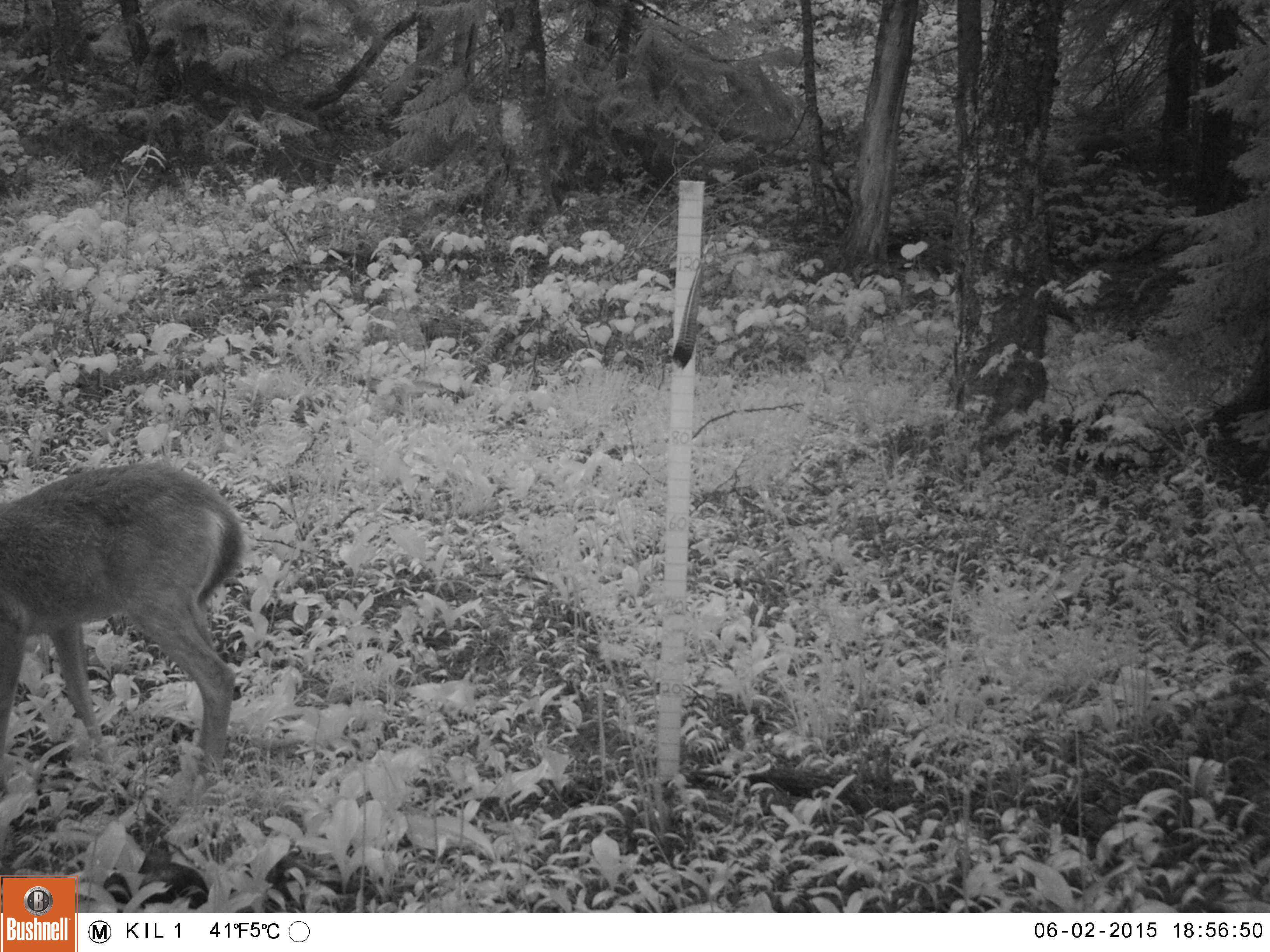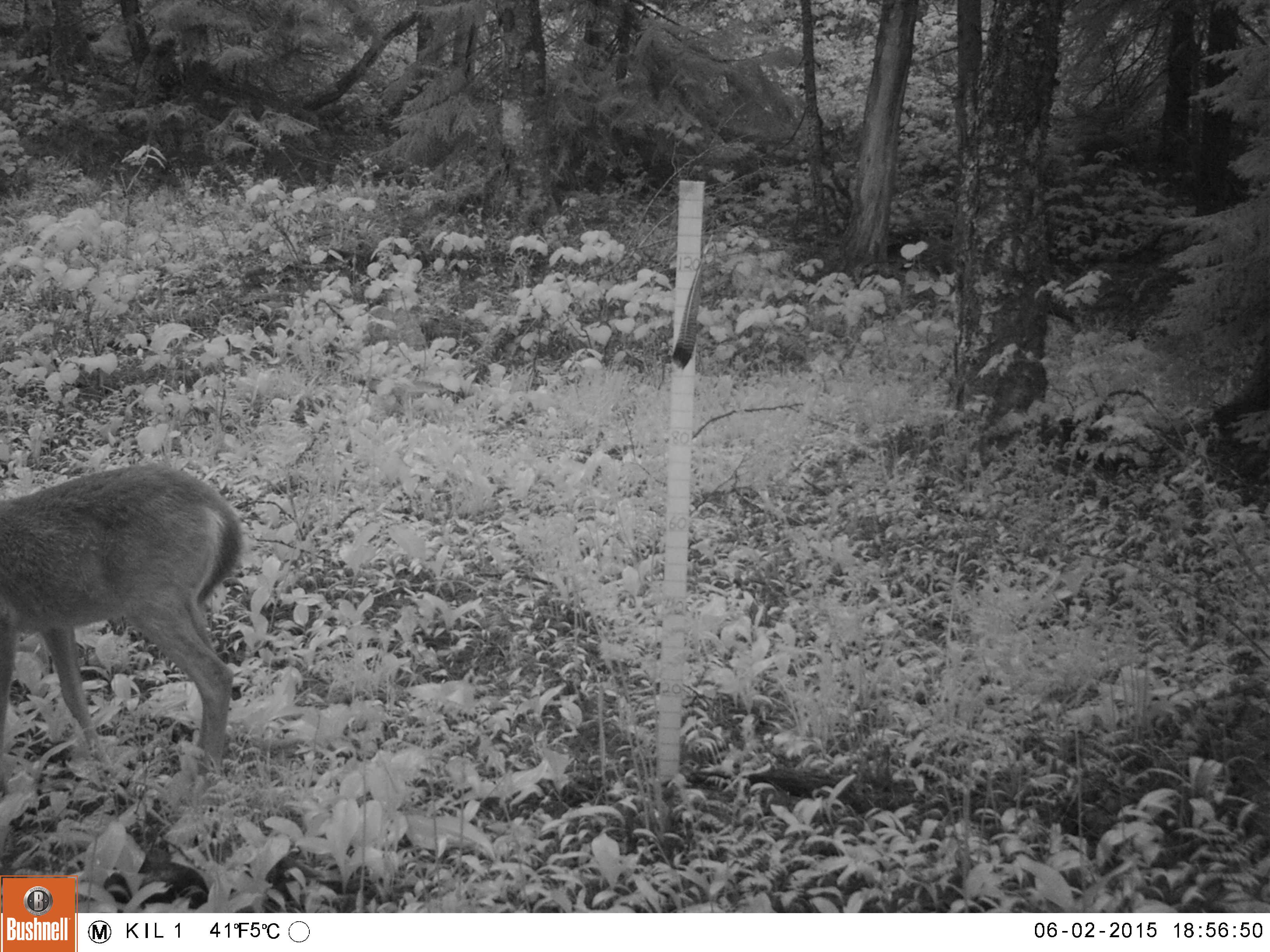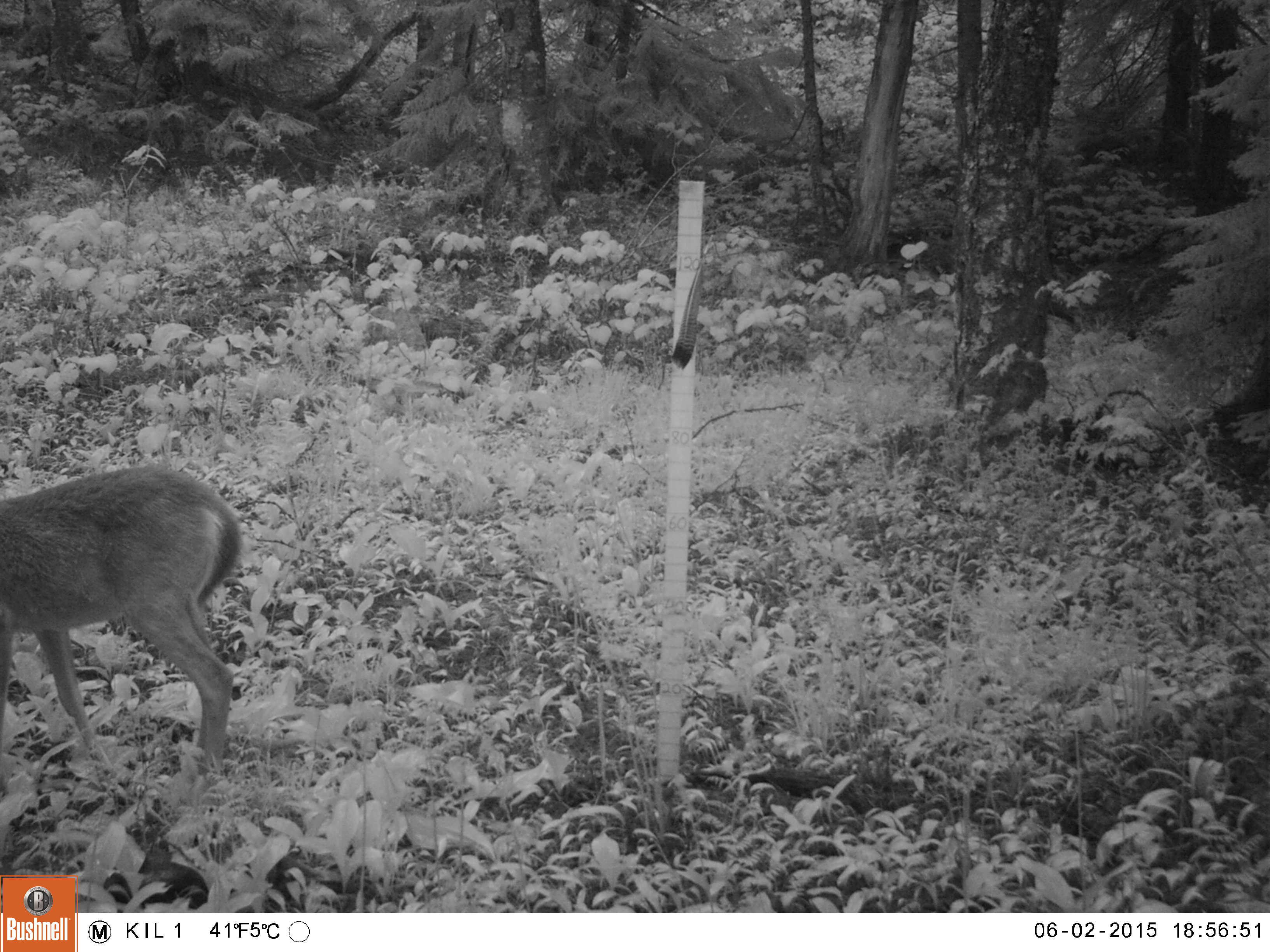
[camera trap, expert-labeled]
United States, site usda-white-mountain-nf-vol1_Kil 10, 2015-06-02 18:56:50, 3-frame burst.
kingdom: Animalia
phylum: Chordata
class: Mammalia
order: Artiodactyla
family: Cervidae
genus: Odocoileus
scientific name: Odocoileus virginianus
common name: white-tailed deer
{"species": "white-tailed deer (Odocoileus virginianus)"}